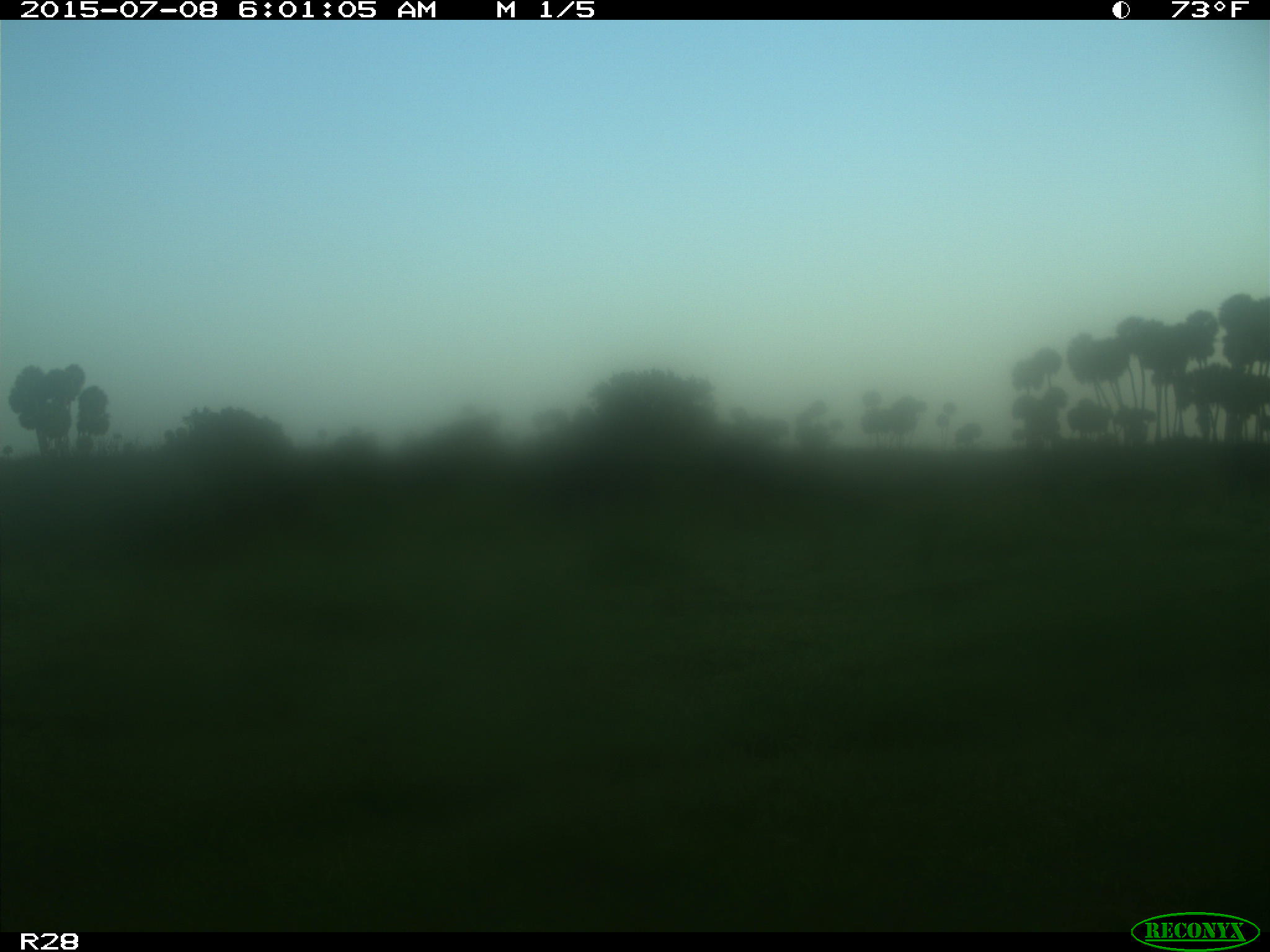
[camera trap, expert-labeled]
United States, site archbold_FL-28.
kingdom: Animalia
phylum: Chordata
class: Mammalia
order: Artiodactyla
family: Bovidae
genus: Bos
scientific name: Bos taurus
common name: domestic cow